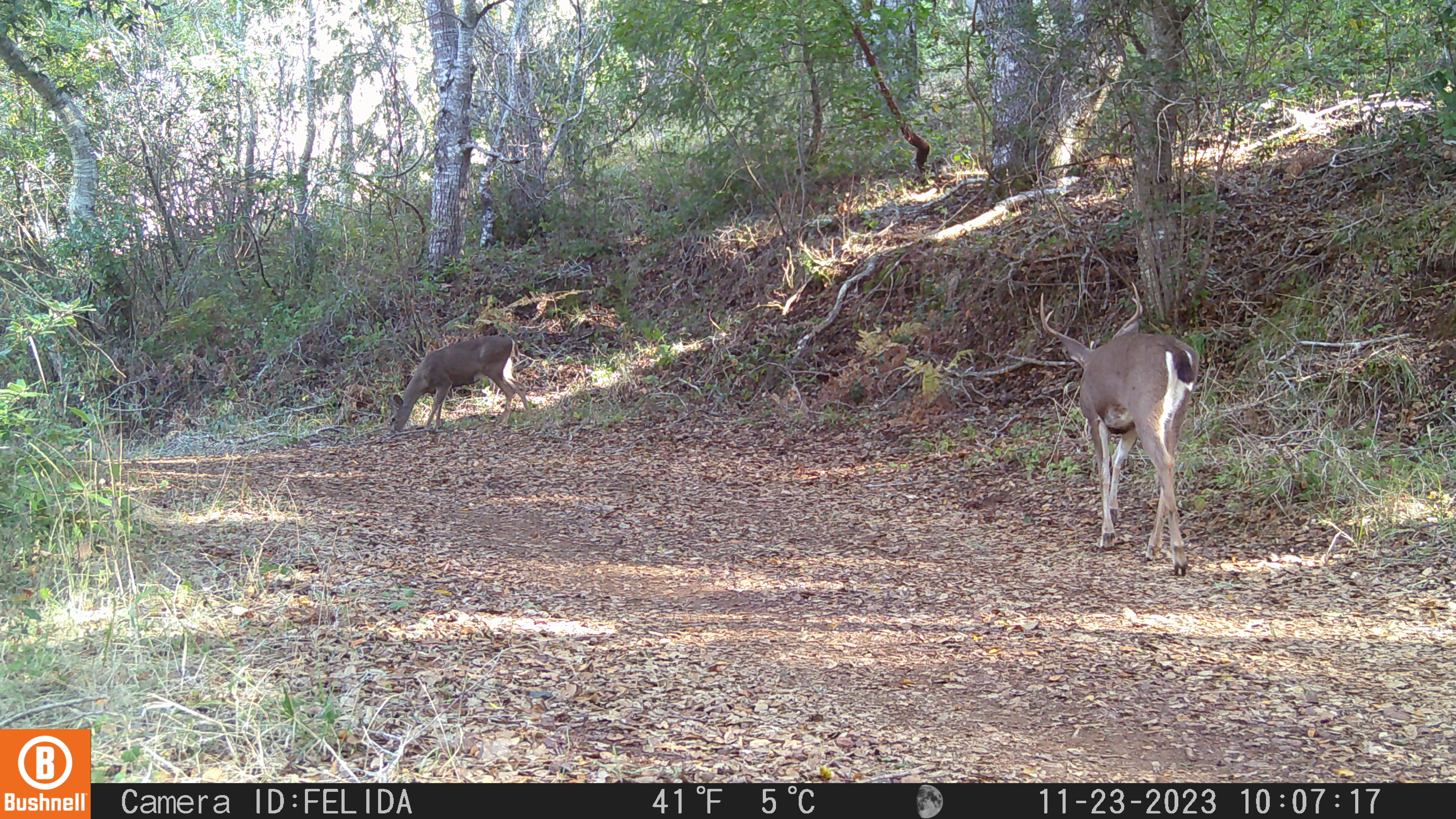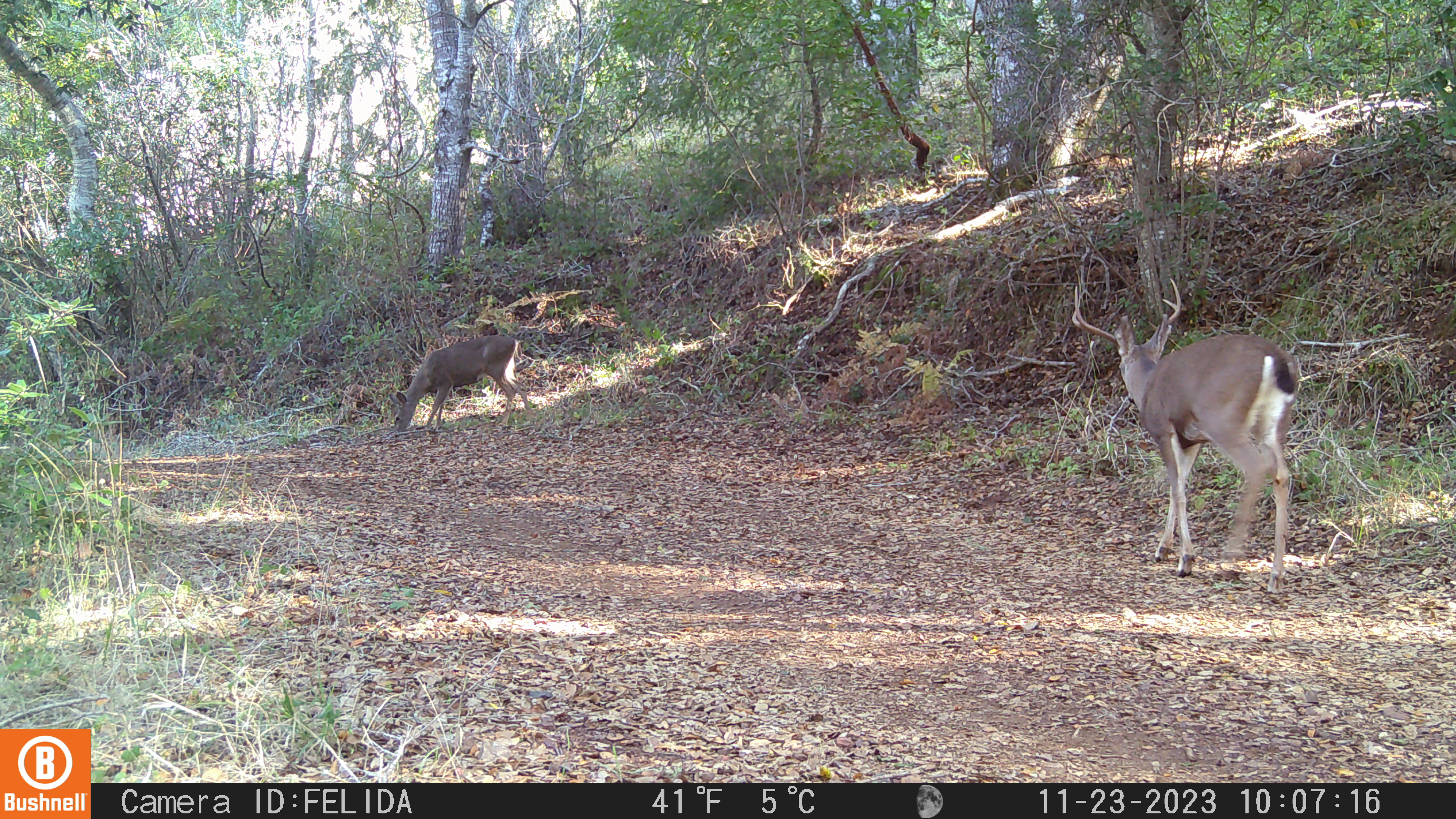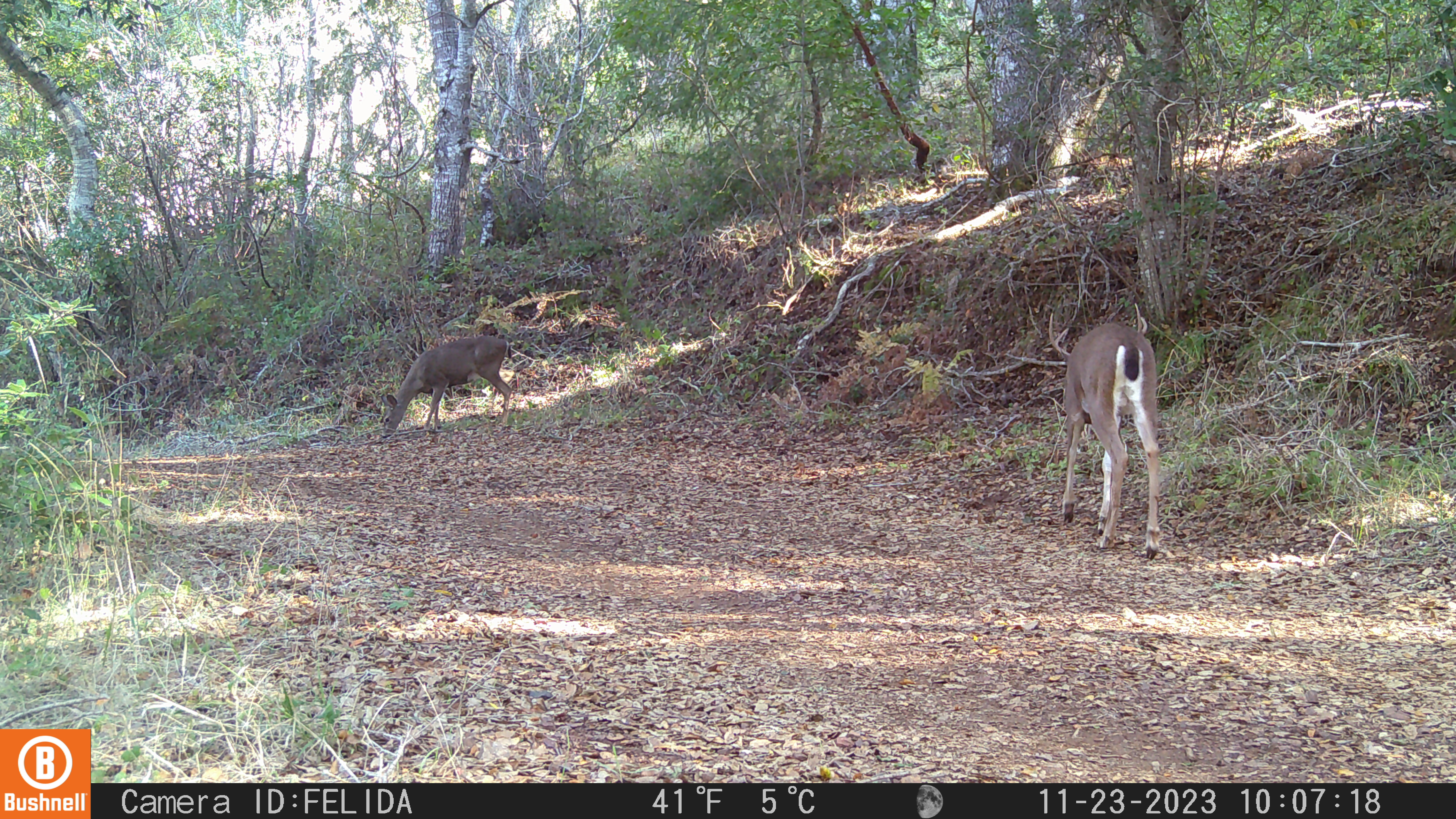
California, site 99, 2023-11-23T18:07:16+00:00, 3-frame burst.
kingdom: Animalia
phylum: Chordata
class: Mammalia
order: Artiodactyla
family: Cervidae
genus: Odocoileus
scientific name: Odocoileus hemionus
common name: mule deer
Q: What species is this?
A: Mule deer (Odocoileus hemionus).